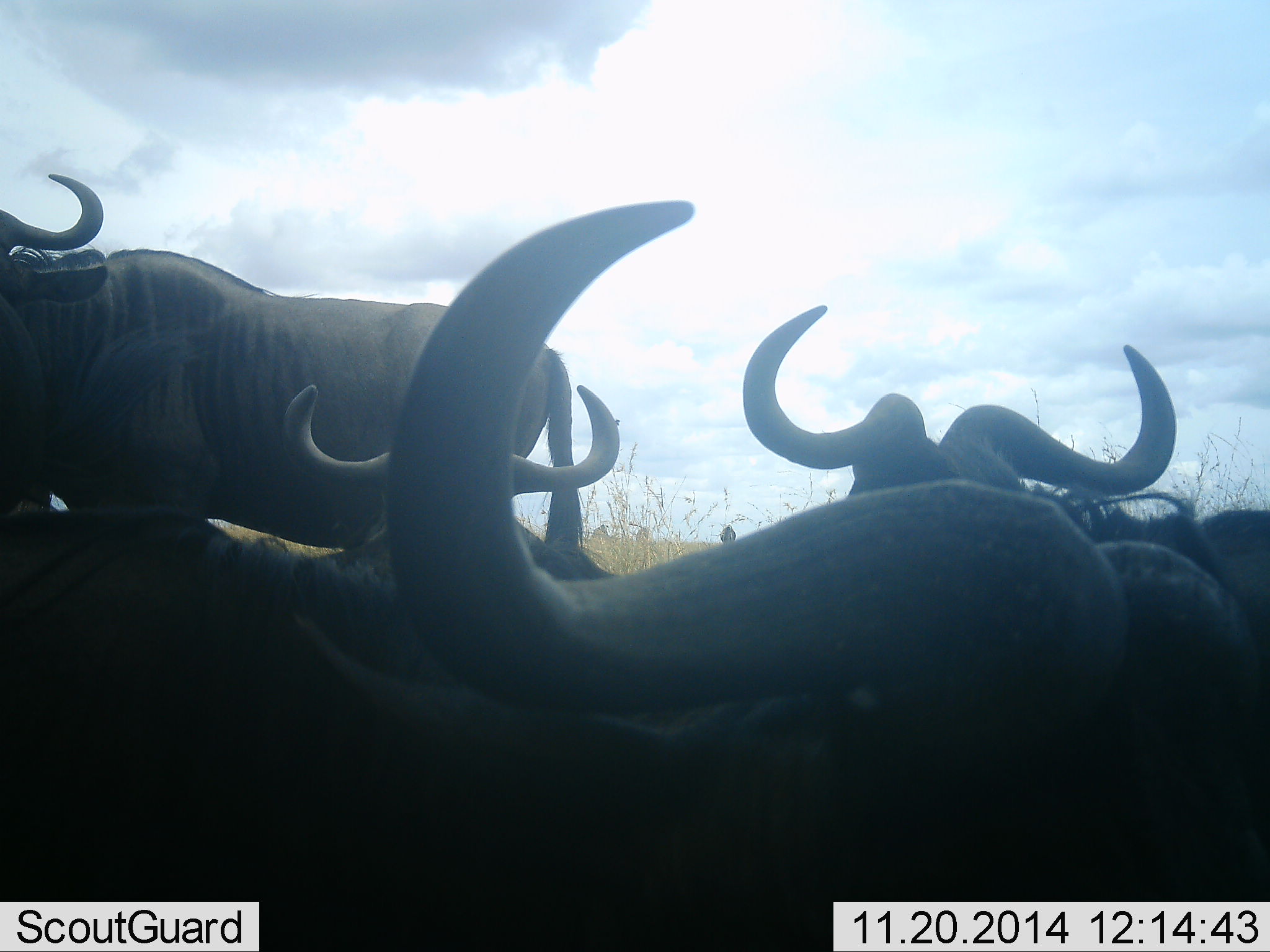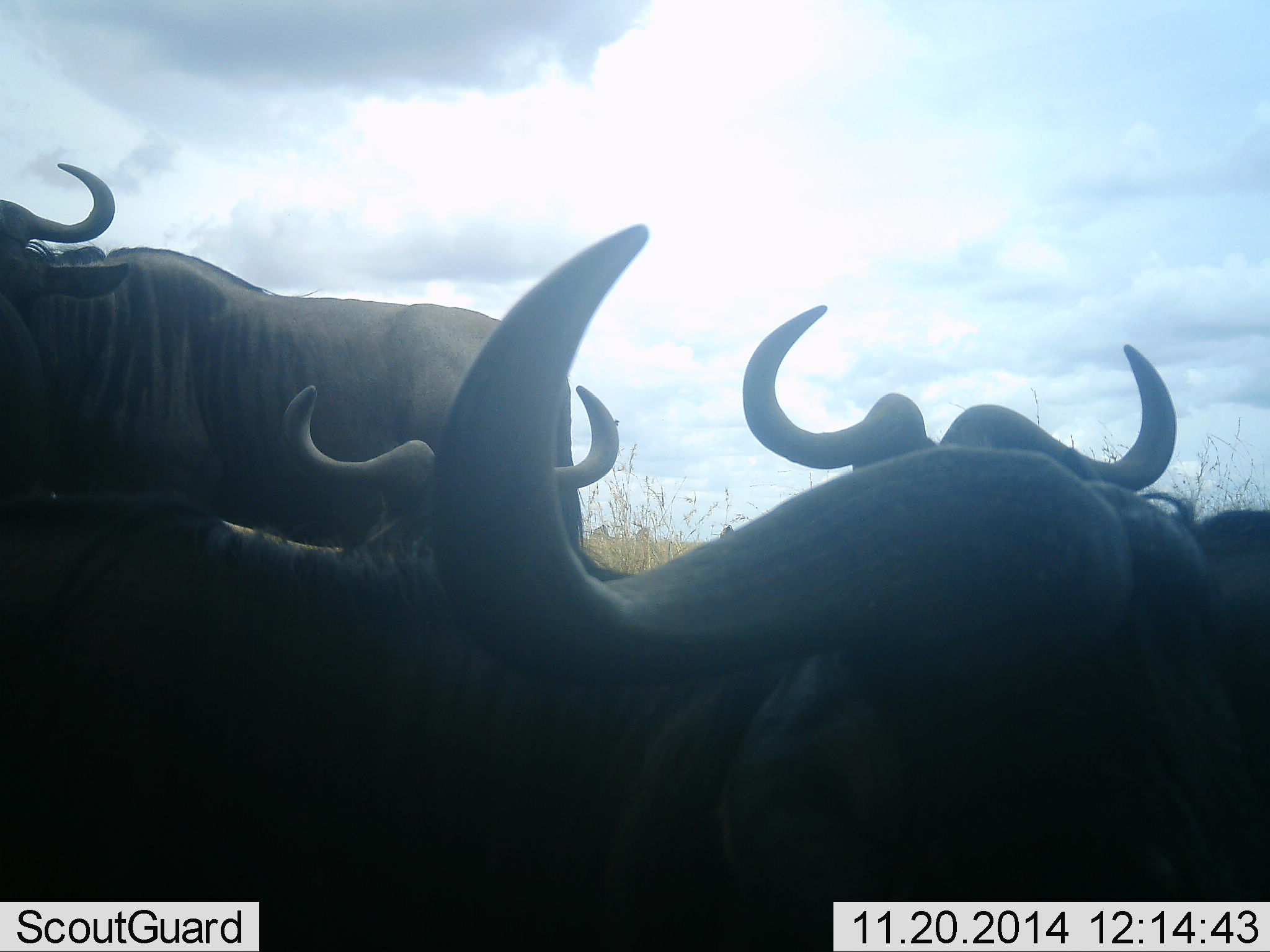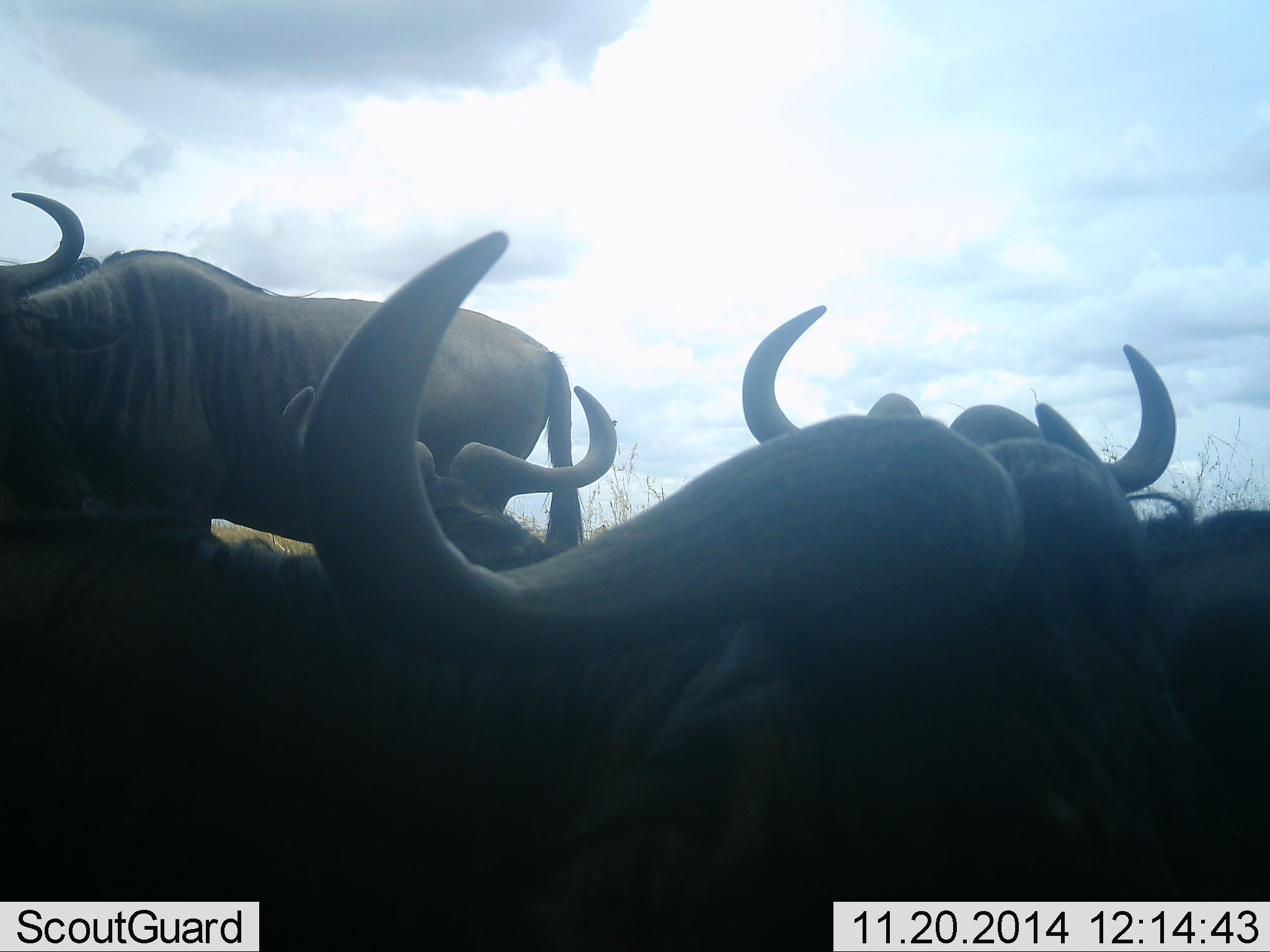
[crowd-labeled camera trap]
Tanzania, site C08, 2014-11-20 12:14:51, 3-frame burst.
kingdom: Animalia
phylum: Chordata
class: Mammalia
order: Artiodactyla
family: Bovidae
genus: Connochaetes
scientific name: Connochaetes taurinus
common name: blue wildebeest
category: wildebeest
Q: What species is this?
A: Wildebeest (blue wildebeest) (Connochaetes taurinus).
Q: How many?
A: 4.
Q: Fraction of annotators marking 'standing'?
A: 80%.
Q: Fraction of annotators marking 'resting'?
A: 60%.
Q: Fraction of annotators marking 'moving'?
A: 10%.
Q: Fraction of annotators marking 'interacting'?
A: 0%.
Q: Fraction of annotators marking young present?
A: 0%.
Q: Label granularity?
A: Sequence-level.